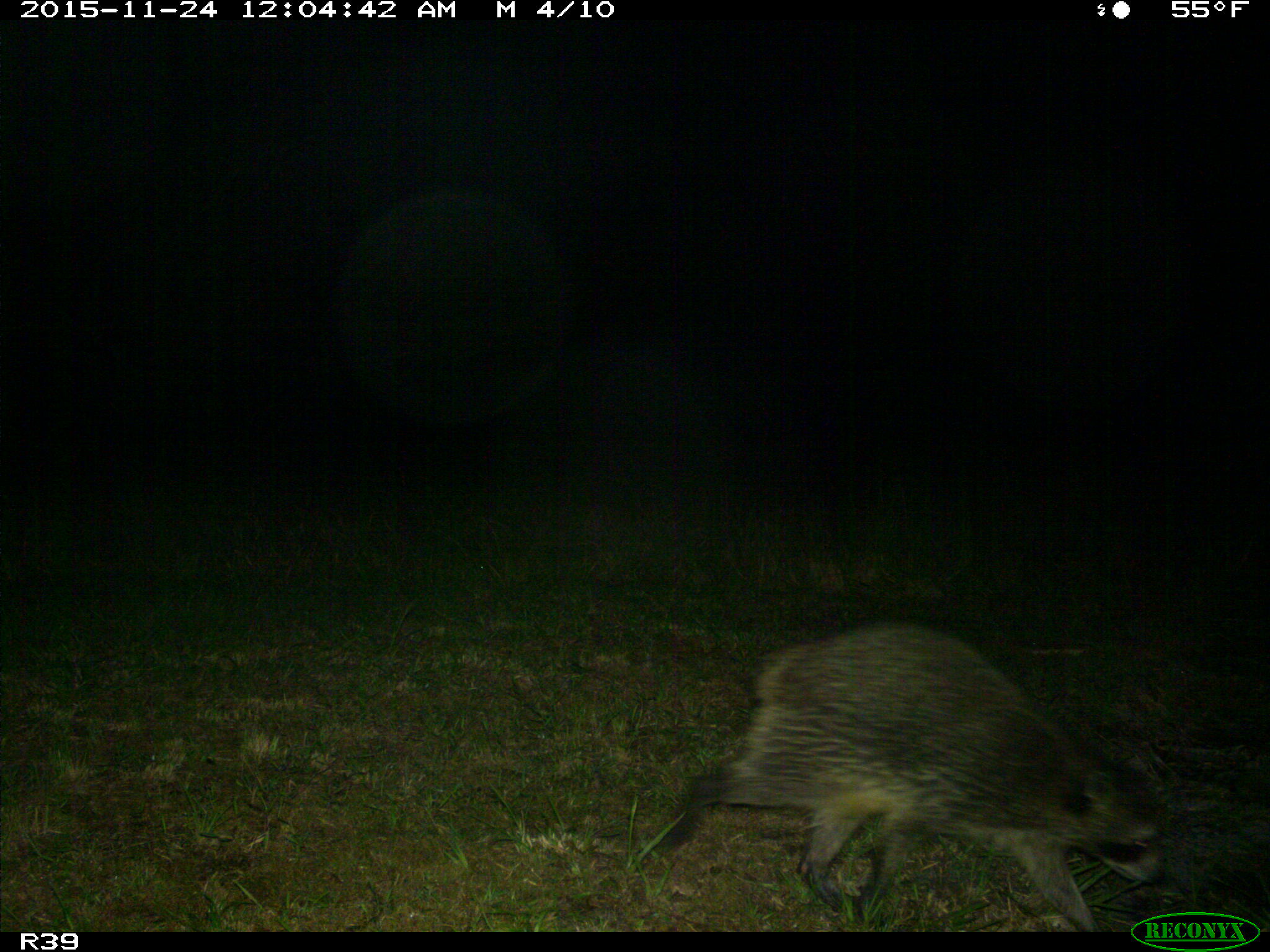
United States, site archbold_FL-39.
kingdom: Animalia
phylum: Chordata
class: Mammalia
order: Carnivora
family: Procyonidae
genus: Procyon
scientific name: Procyon lotor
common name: common raccoon